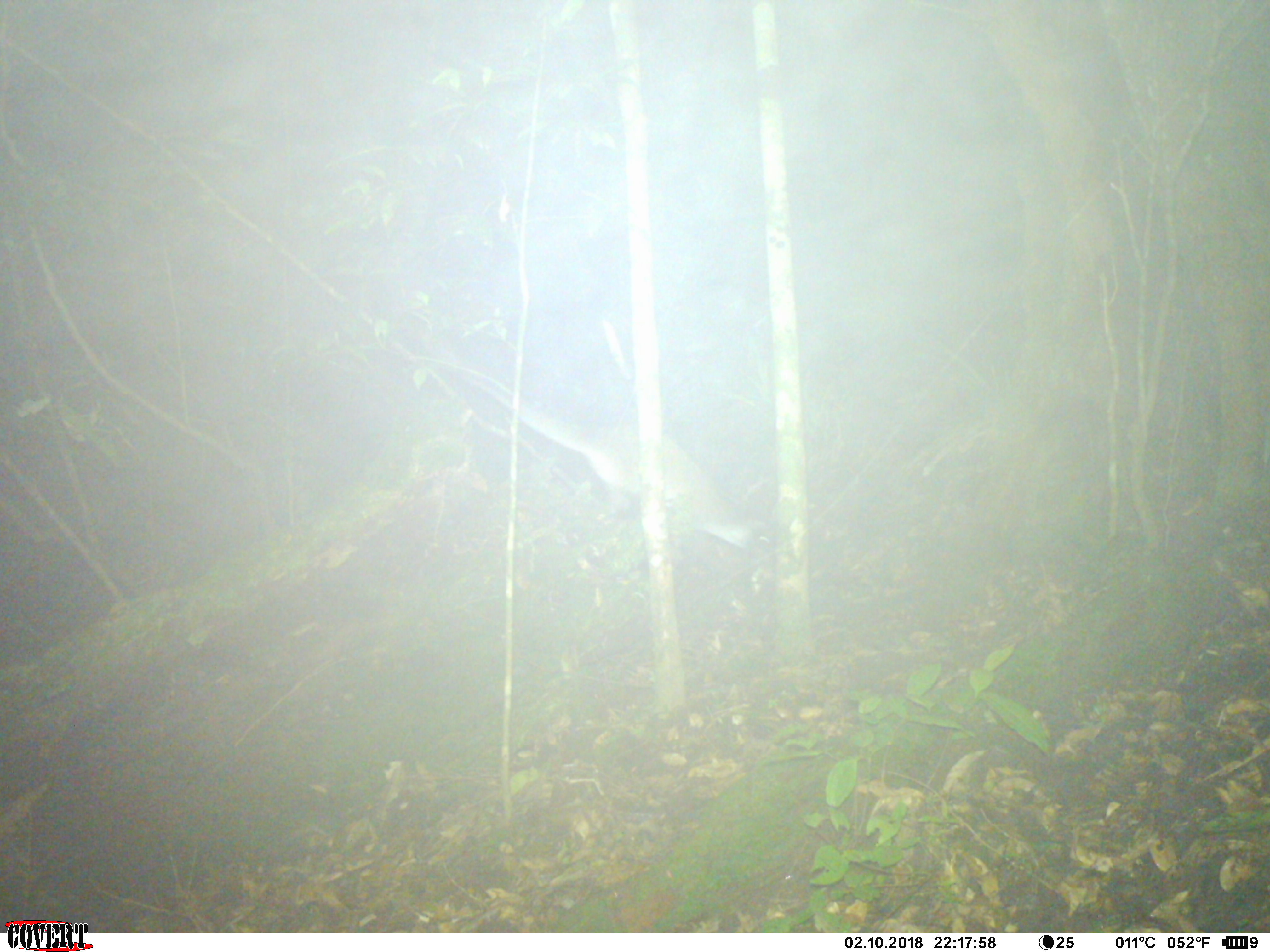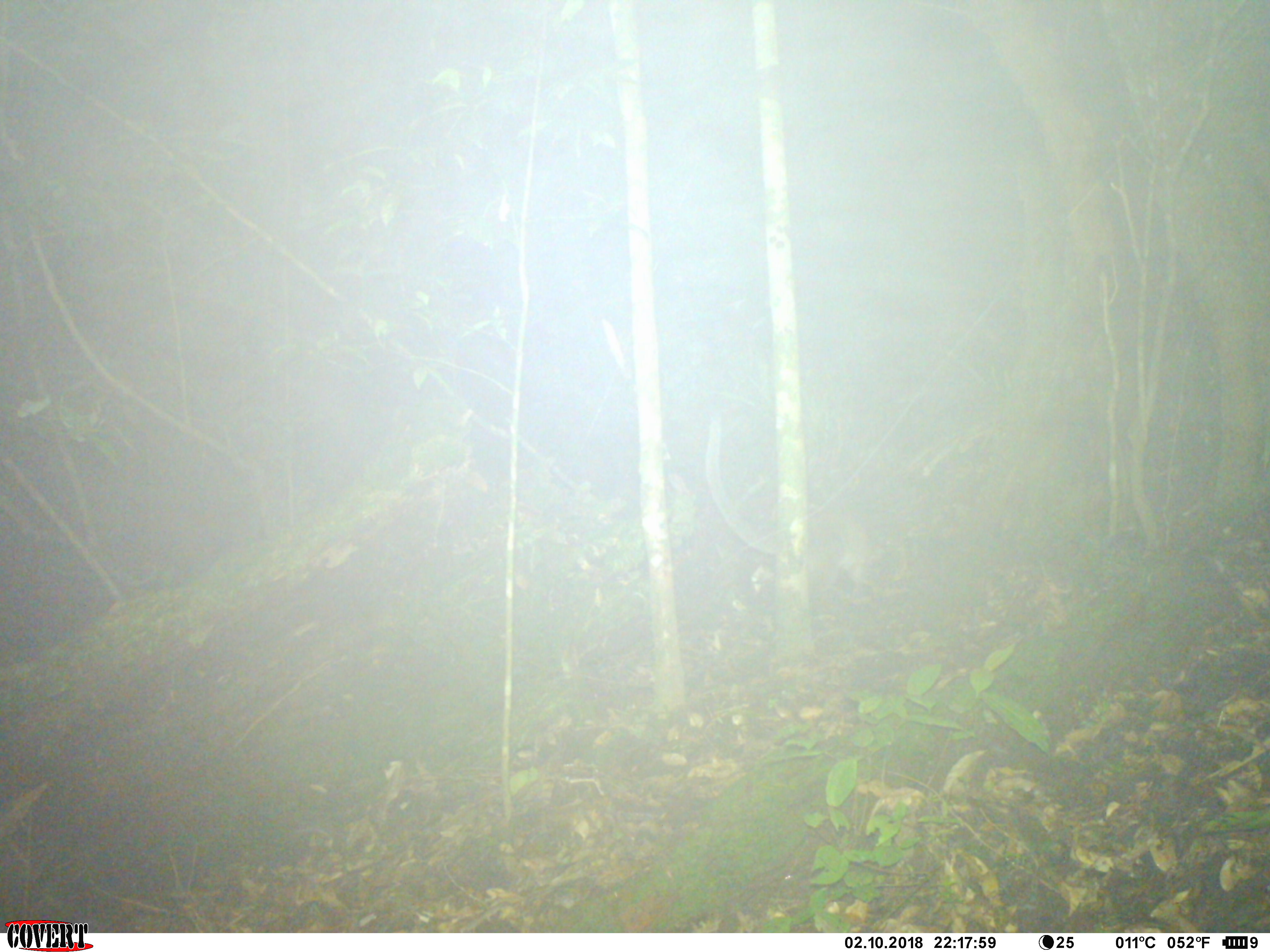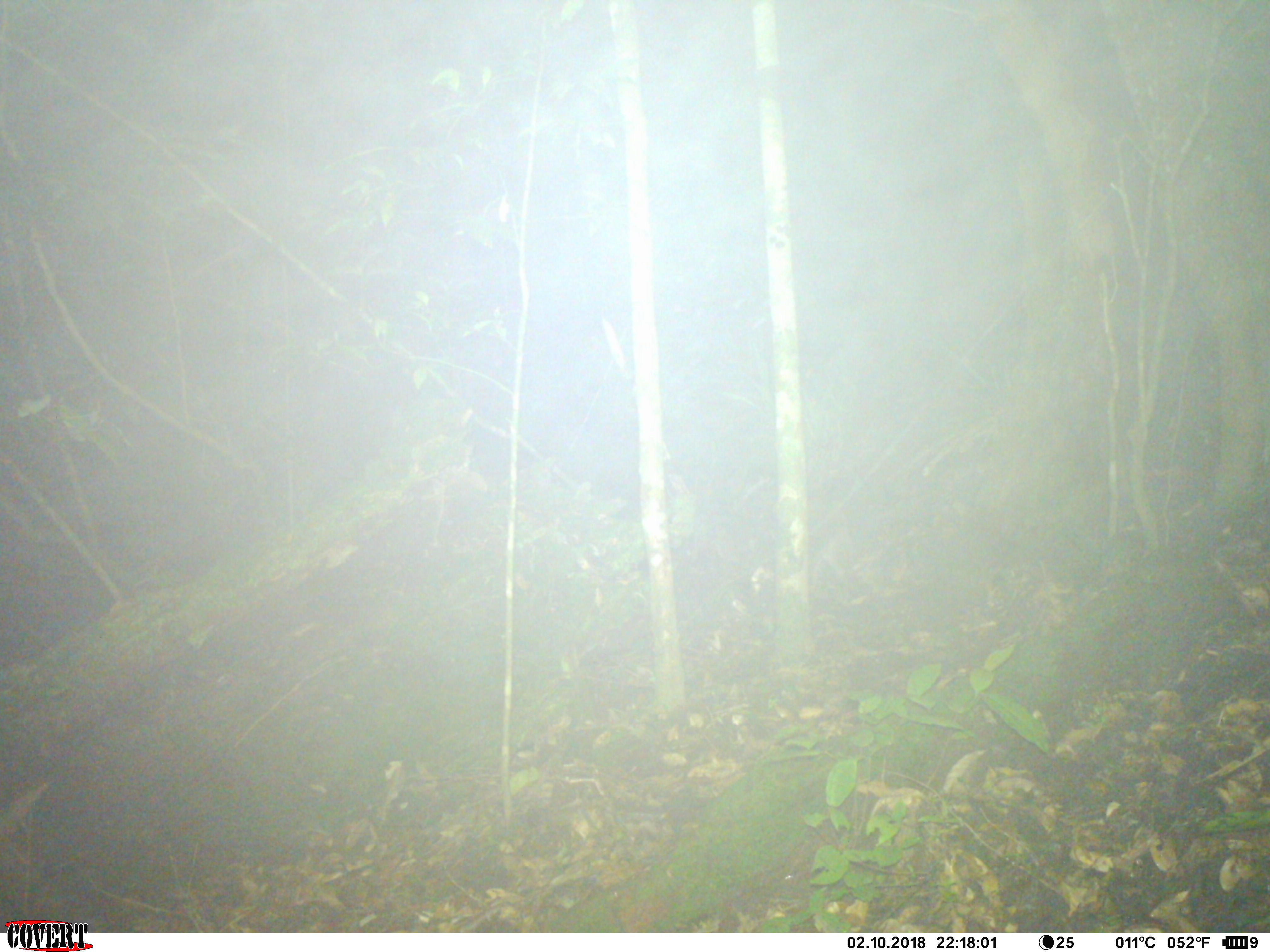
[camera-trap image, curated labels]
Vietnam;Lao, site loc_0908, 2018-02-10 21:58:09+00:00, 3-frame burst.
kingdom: Animalia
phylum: Chordata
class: Mammalia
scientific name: Mammalia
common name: mammal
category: unidentified mammal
Unidentified mammal (mammal) (Mammalia). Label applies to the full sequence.